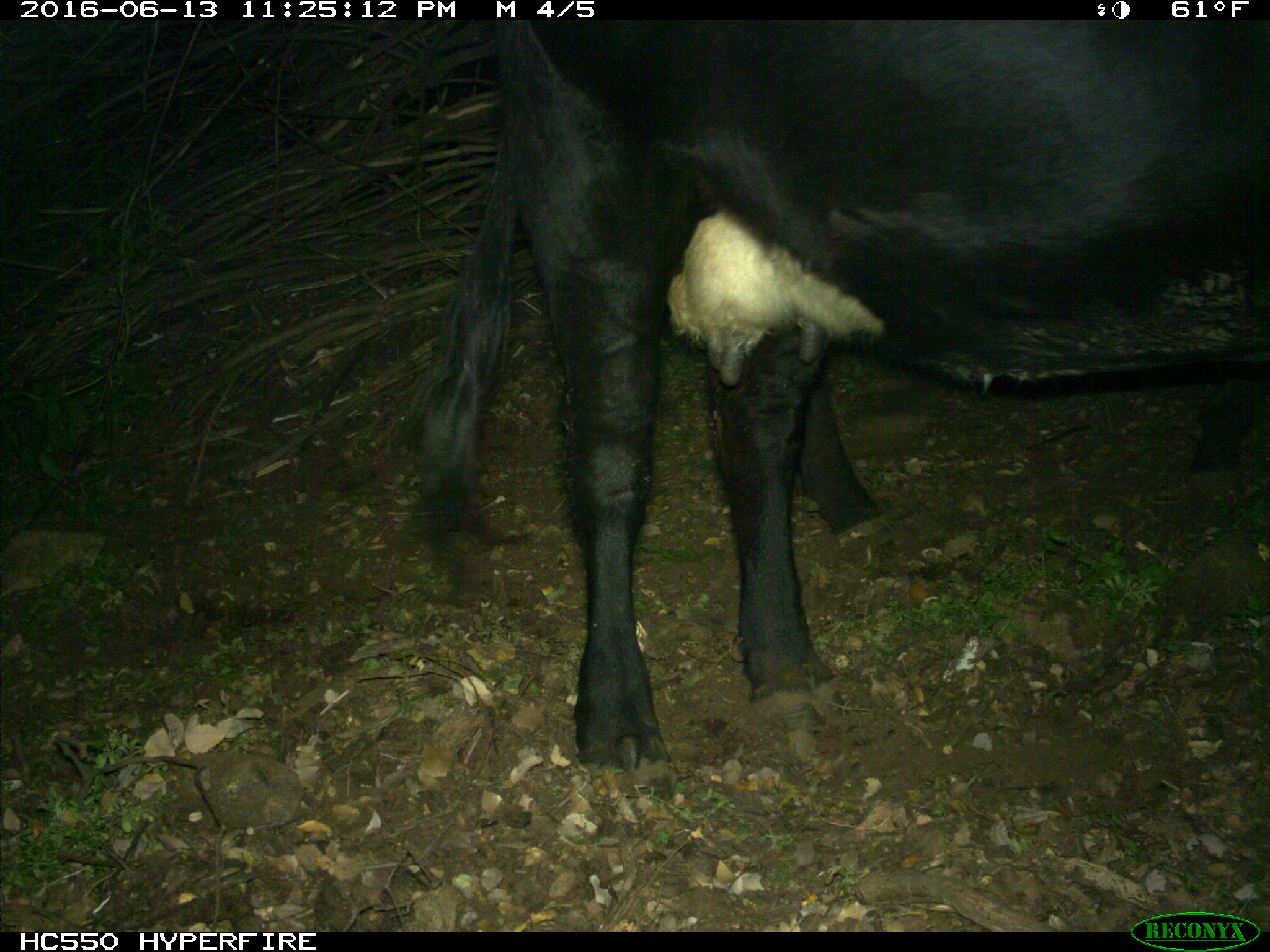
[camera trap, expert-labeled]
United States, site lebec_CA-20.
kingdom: Animalia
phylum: Chordata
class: Mammalia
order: Artiodactyla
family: Bovidae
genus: Bos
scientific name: Bos taurus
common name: domestic cow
Bos taurus (domestic cow).